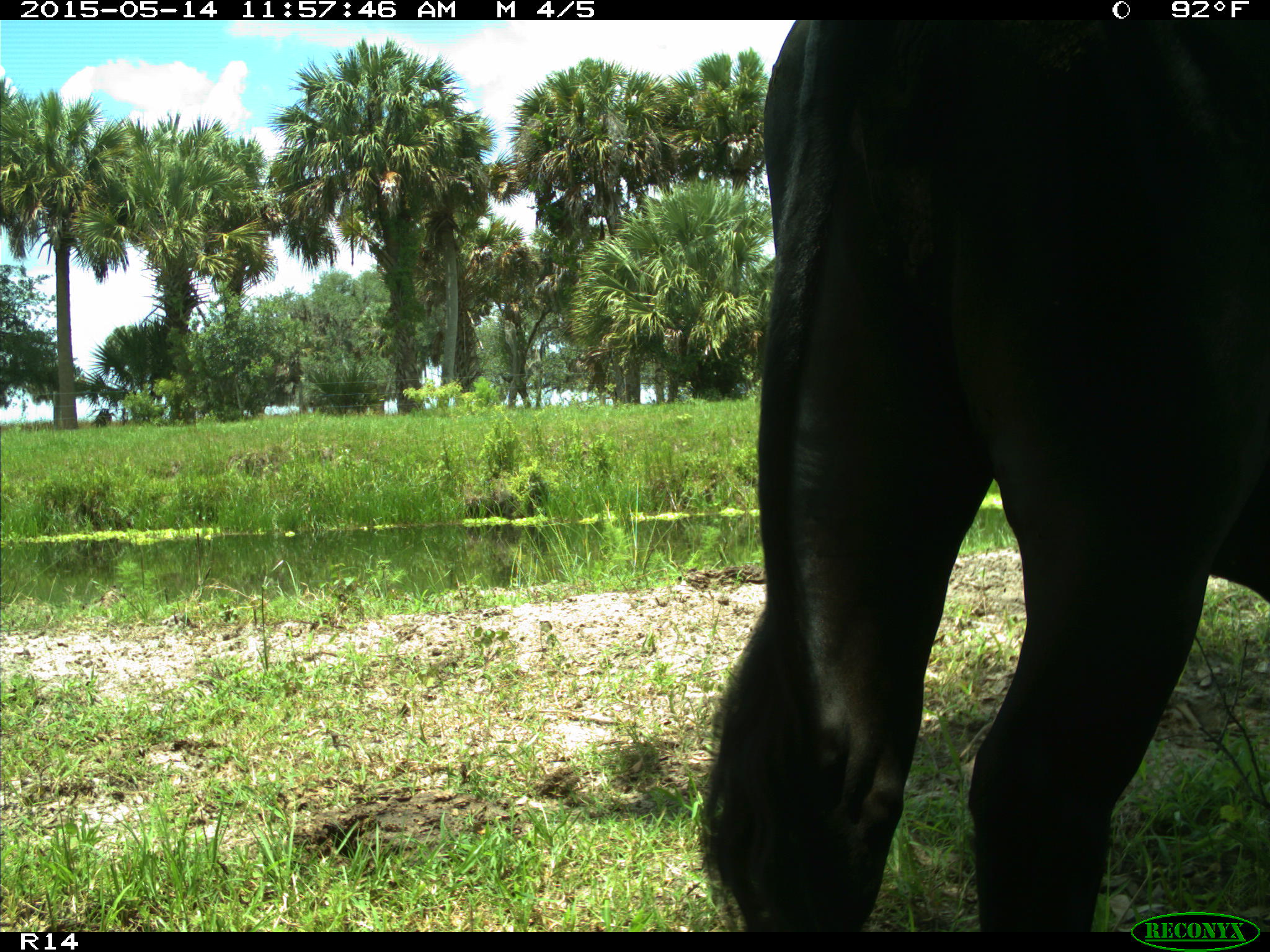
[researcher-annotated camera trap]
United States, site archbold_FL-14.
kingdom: Animalia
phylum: Chordata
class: Mammalia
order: Artiodactyla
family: Bovidae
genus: Bos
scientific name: Bos taurus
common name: domestic cow